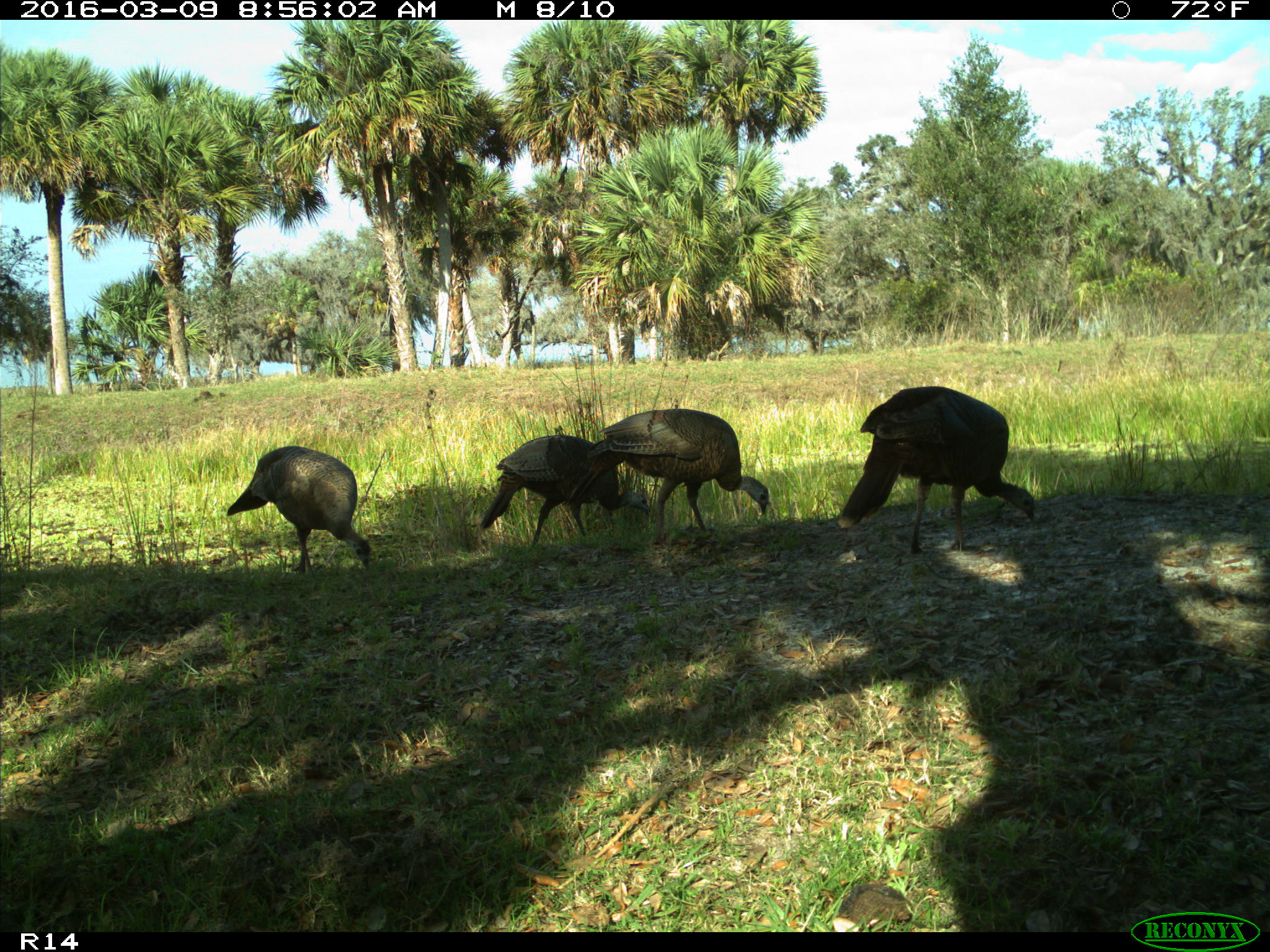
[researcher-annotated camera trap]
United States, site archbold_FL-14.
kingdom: Animalia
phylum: Chordata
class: Aves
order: Galliformes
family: Phasianidae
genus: Meleagris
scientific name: Meleagris gallopavo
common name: wild turkey